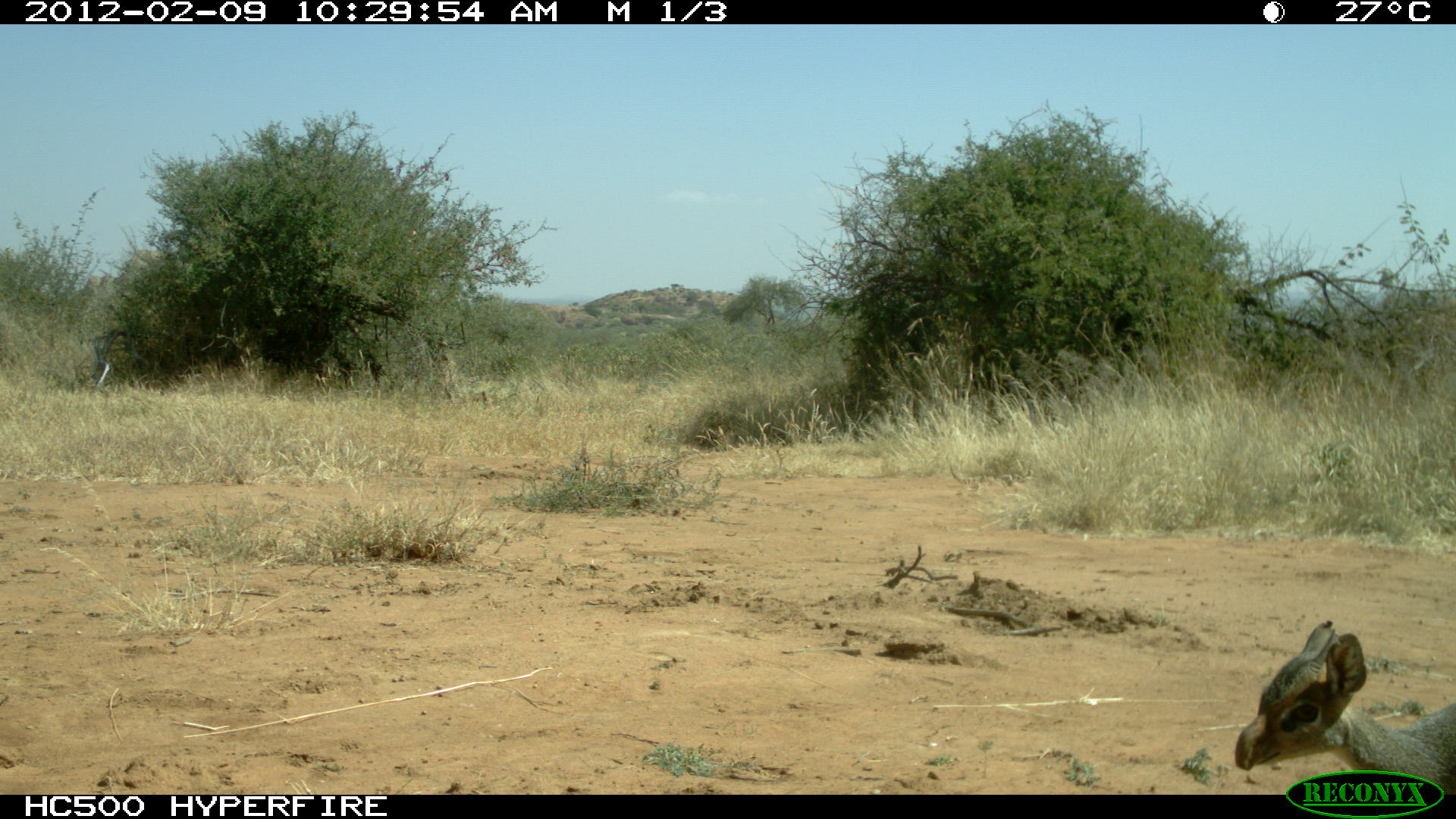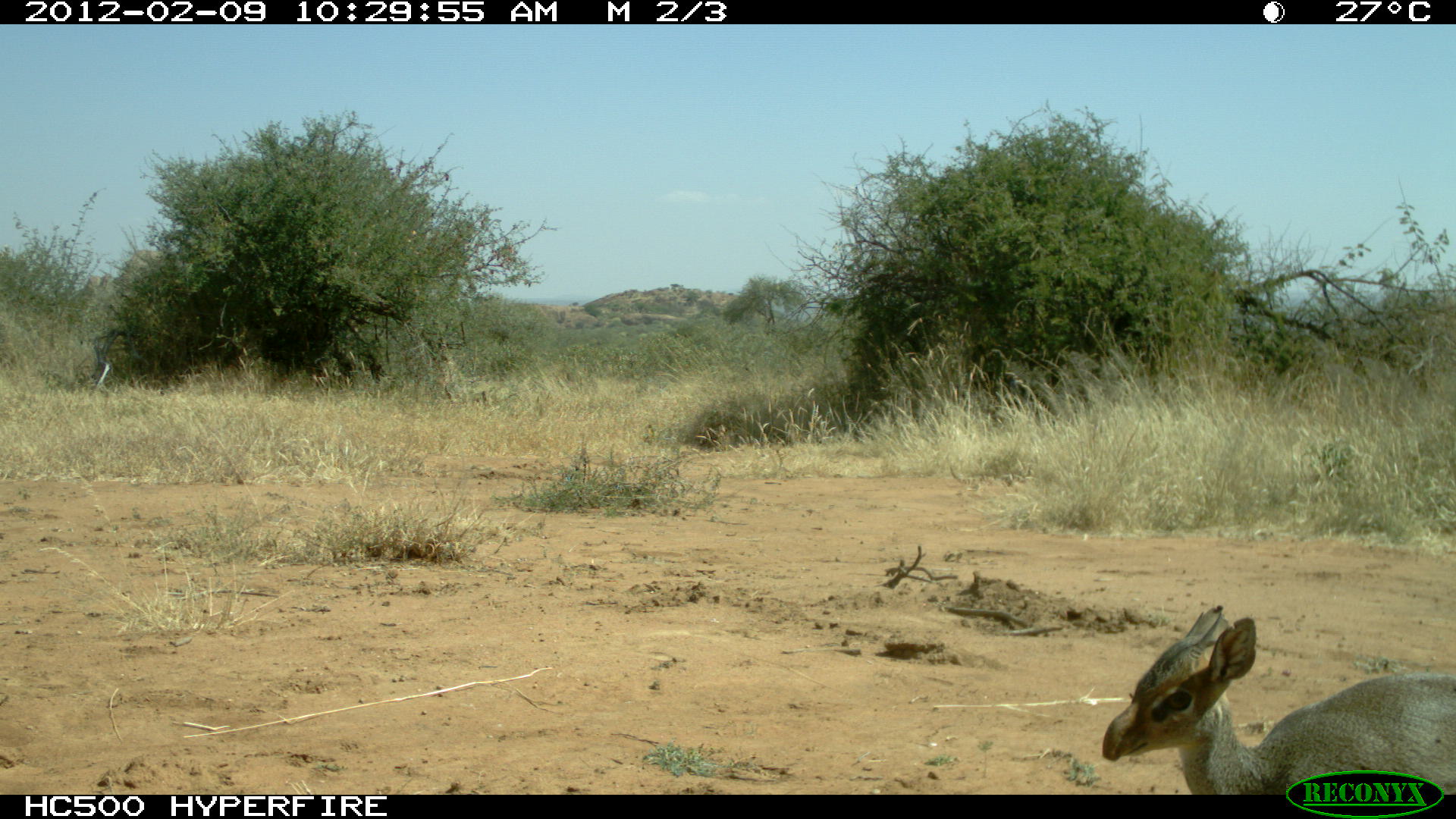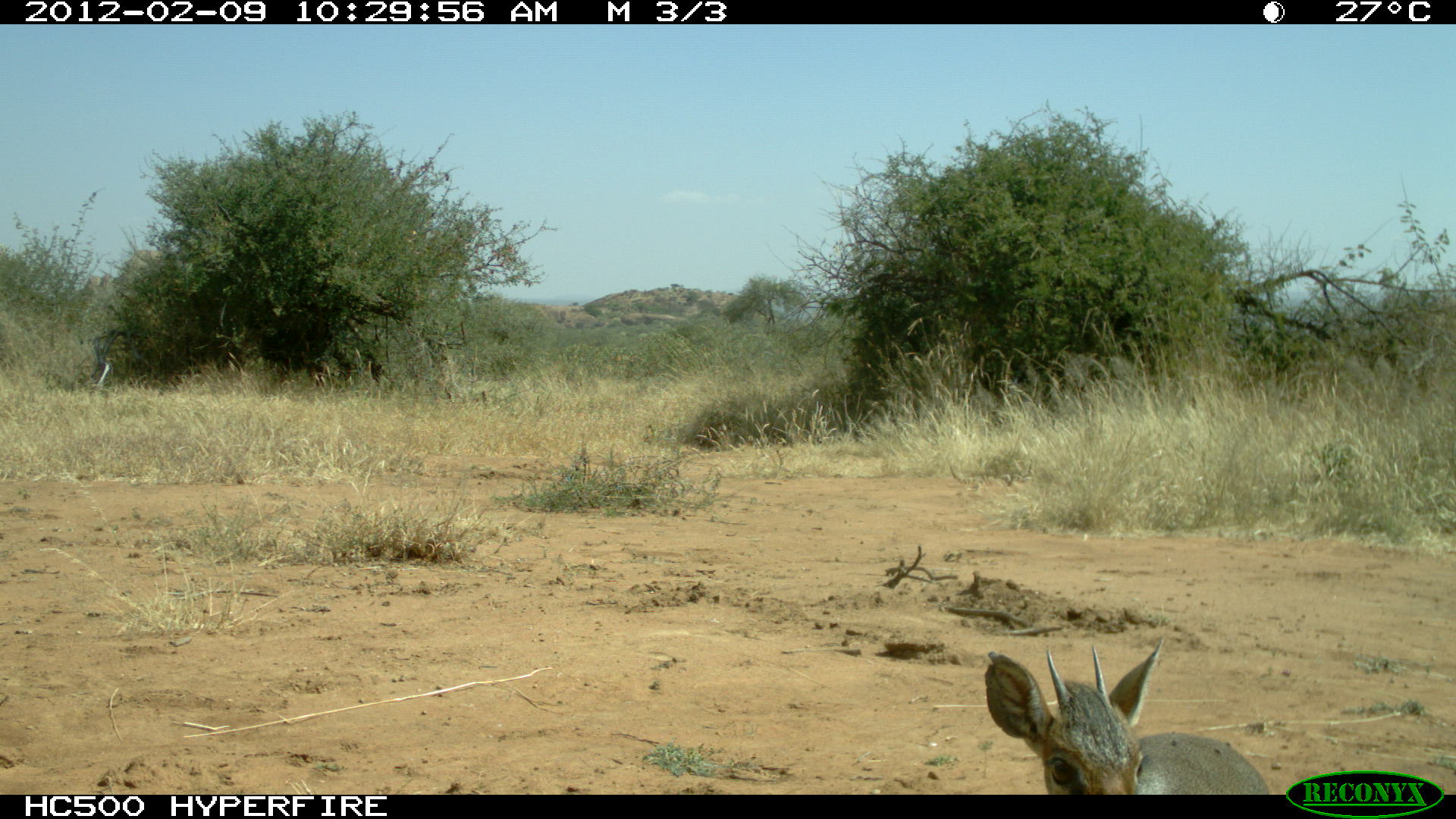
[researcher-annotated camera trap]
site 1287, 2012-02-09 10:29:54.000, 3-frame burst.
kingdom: Animalia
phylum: Chordata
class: Mammalia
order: Artiodactyla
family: Bovidae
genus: Madoqua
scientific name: Madoqua guentheri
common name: günther's dik-dik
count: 1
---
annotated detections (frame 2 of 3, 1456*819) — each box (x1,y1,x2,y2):
madoqua guentheri: (1099,603,1455,796)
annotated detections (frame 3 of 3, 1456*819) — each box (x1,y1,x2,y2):
madoqua guentheri: (983,634,1275,795)